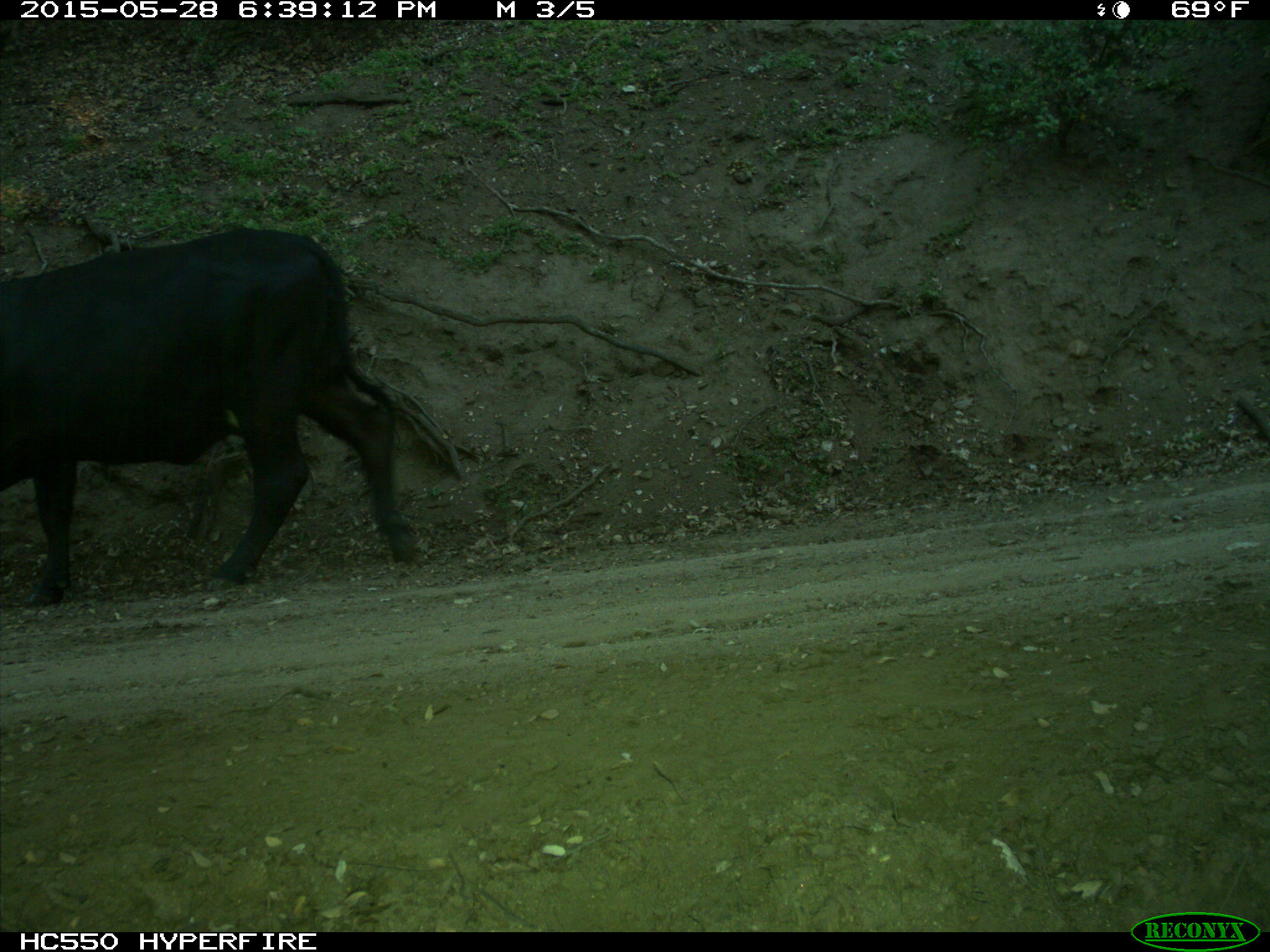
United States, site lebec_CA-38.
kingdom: Animalia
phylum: Chordata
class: Mammalia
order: Artiodactyla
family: Bovidae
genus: Bos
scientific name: Bos taurus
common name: domestic cow